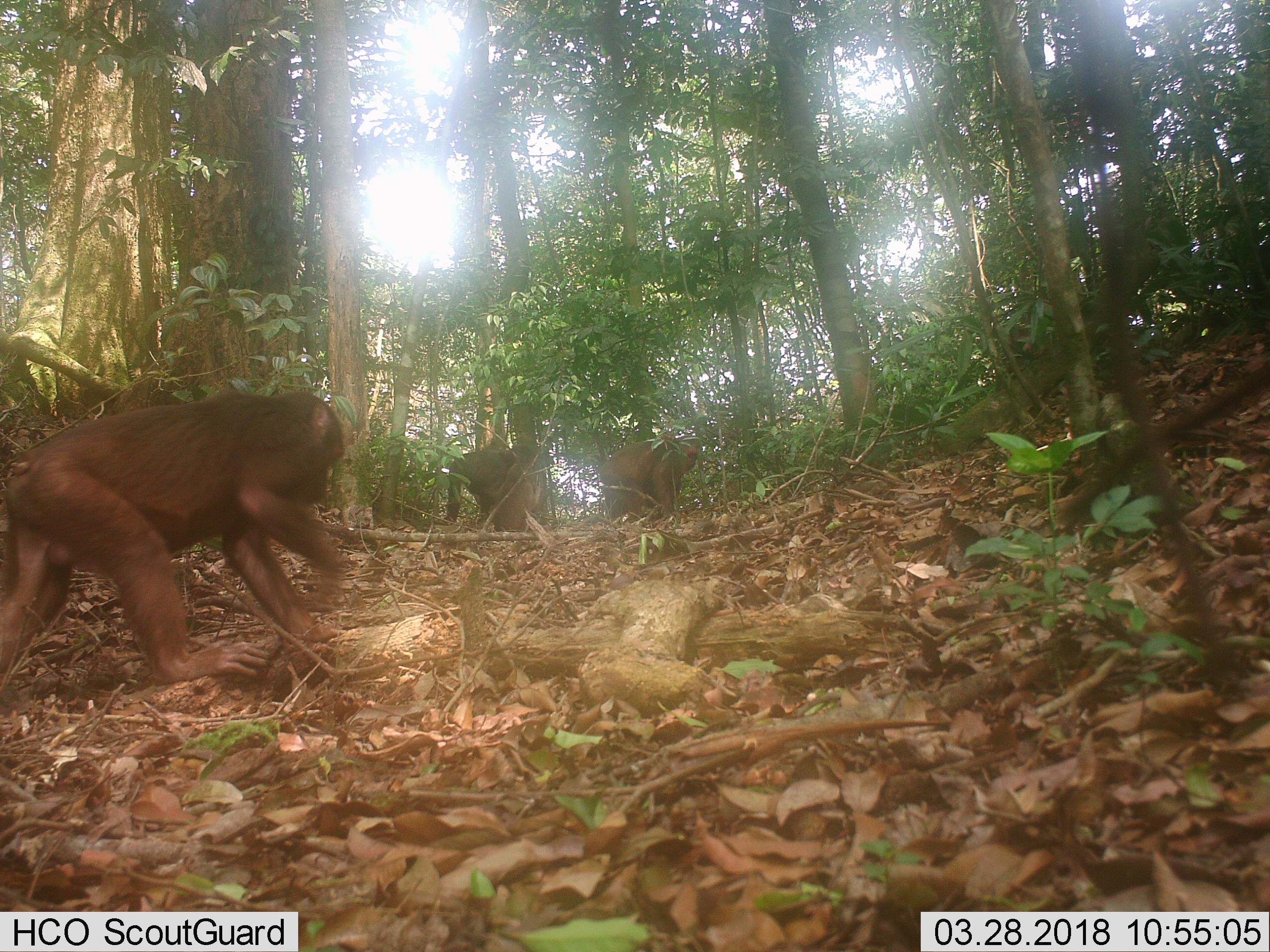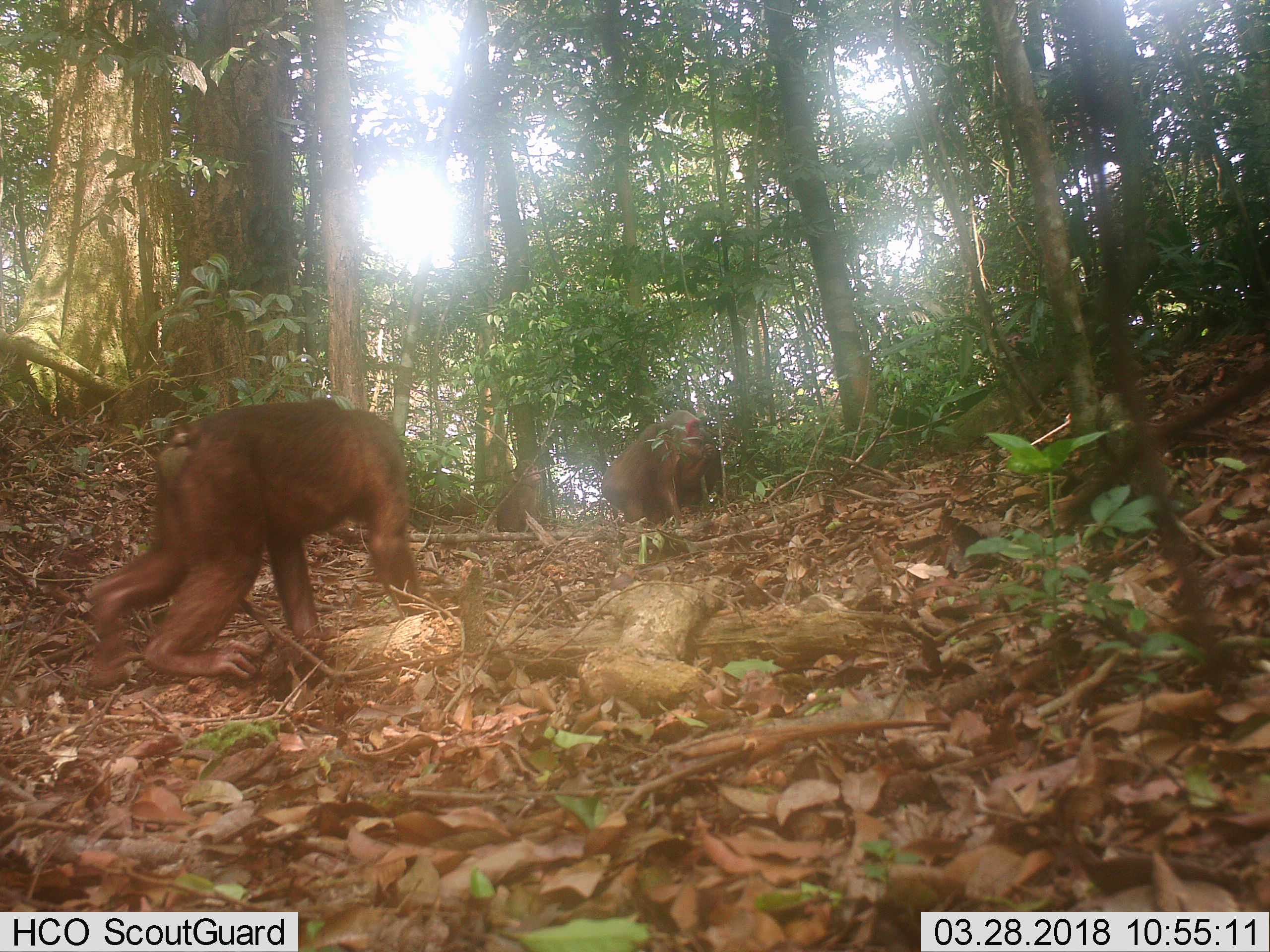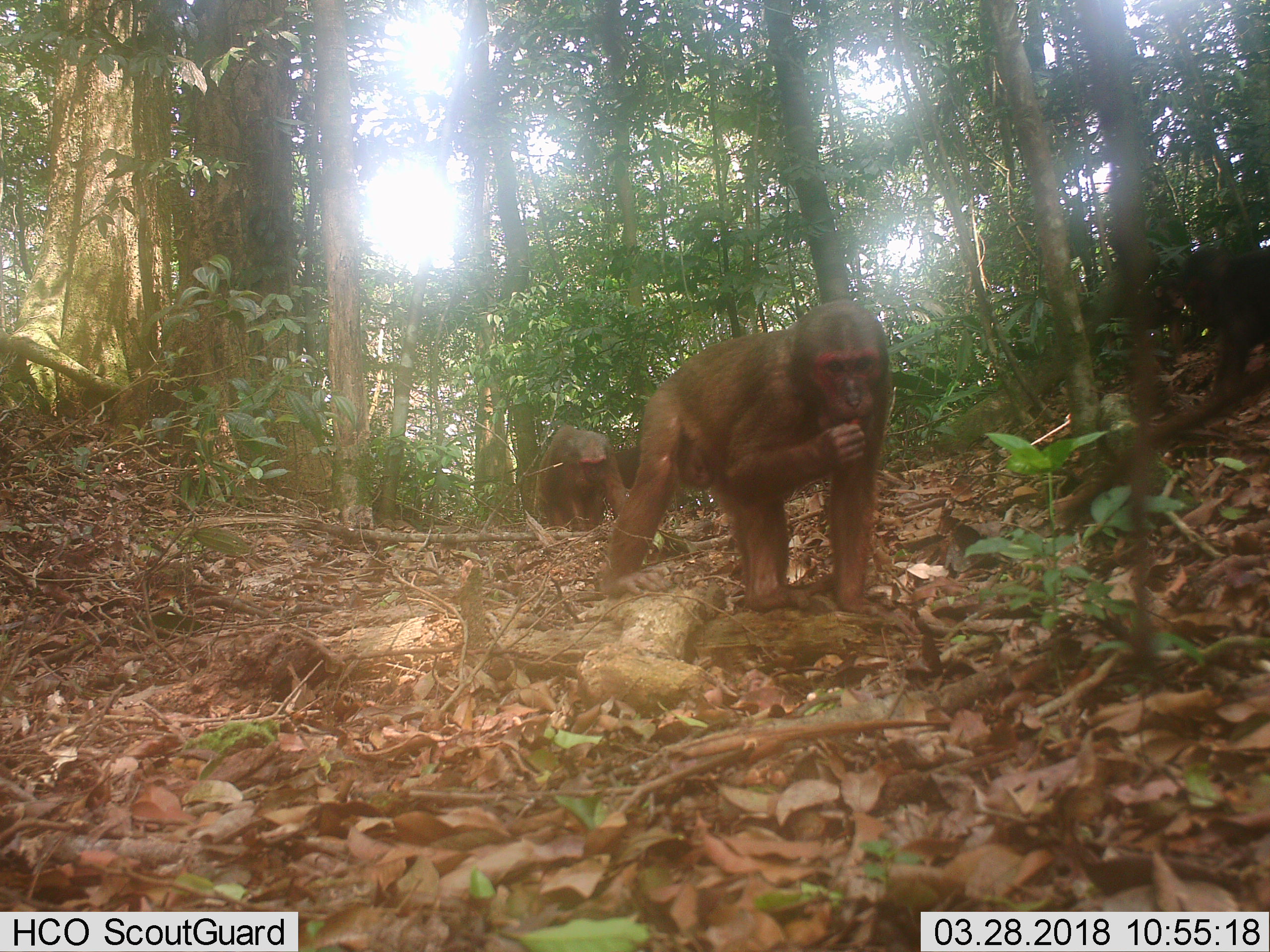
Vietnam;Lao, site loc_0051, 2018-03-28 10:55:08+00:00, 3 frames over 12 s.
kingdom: Animalia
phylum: Chordata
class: Mammalia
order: Primates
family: Cercopithecidae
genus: Macaca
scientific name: Macaca arctoides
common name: stump-tailed macaque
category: stump tailed macaque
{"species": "stump tailed macaque (stump-tailed macaque) (Macaca arctoides)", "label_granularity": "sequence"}